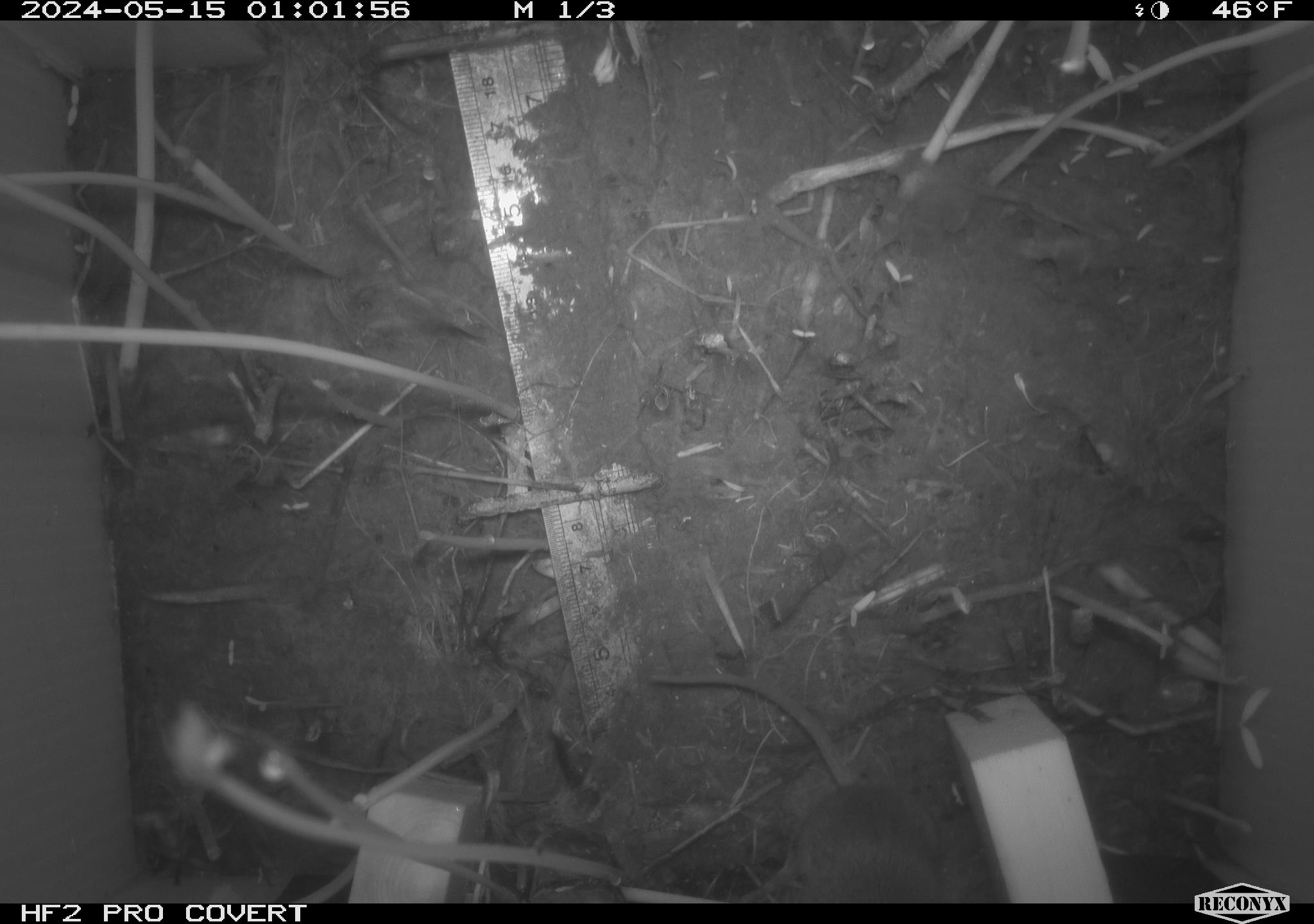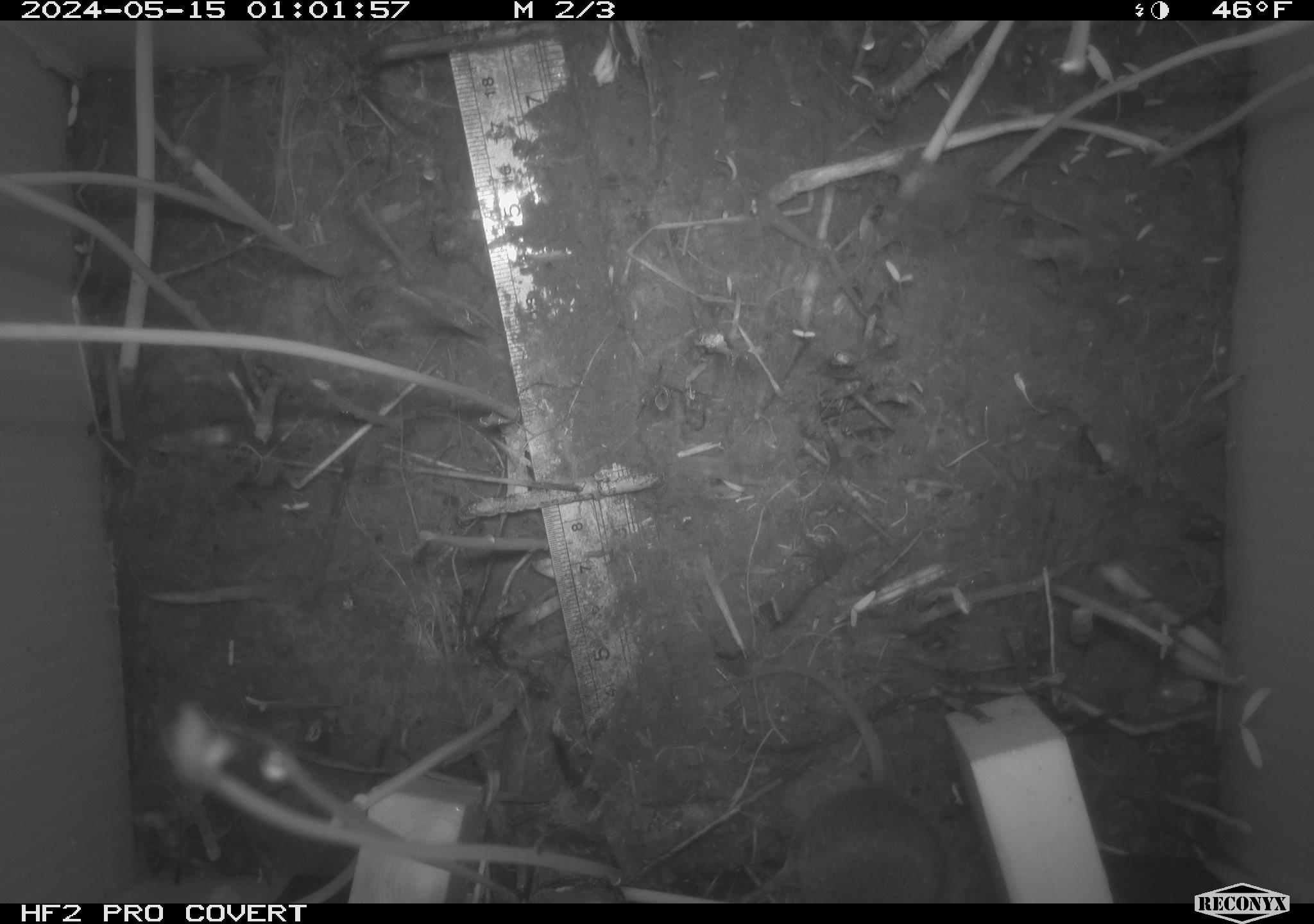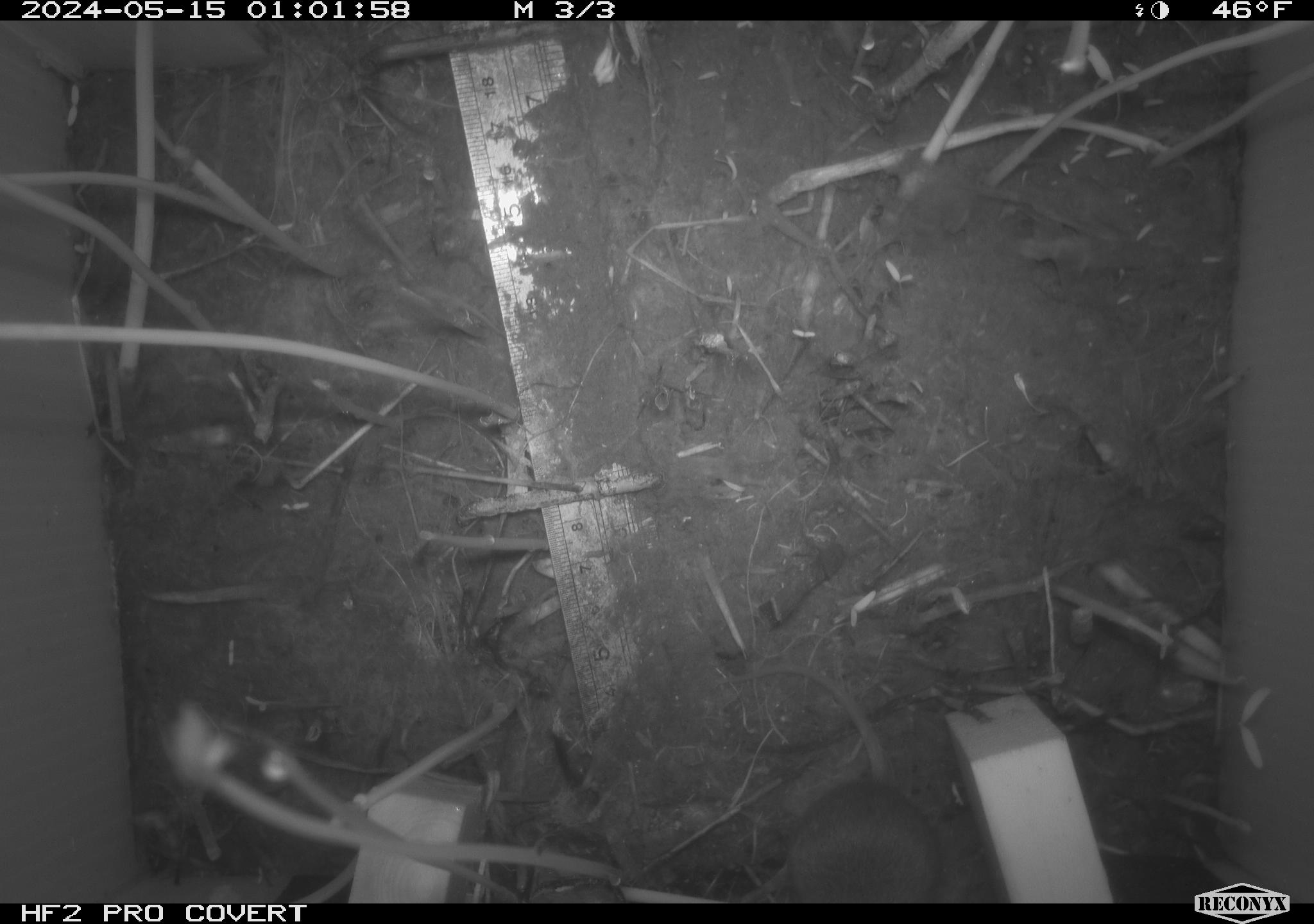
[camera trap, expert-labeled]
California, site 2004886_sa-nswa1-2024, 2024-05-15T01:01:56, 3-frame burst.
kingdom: Animalia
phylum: Chordata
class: Mammalia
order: Rodentia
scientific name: Rodentia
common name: mouse species